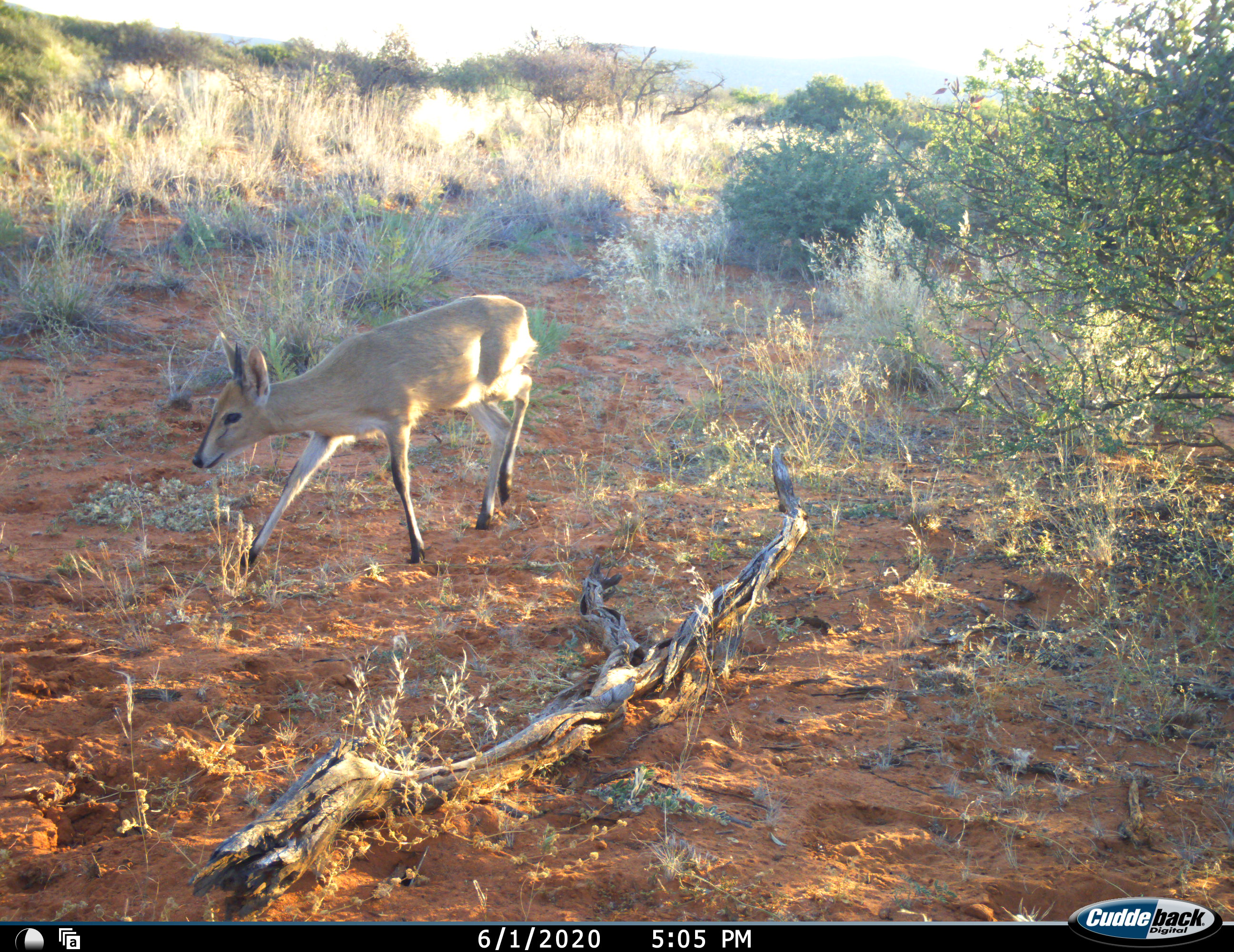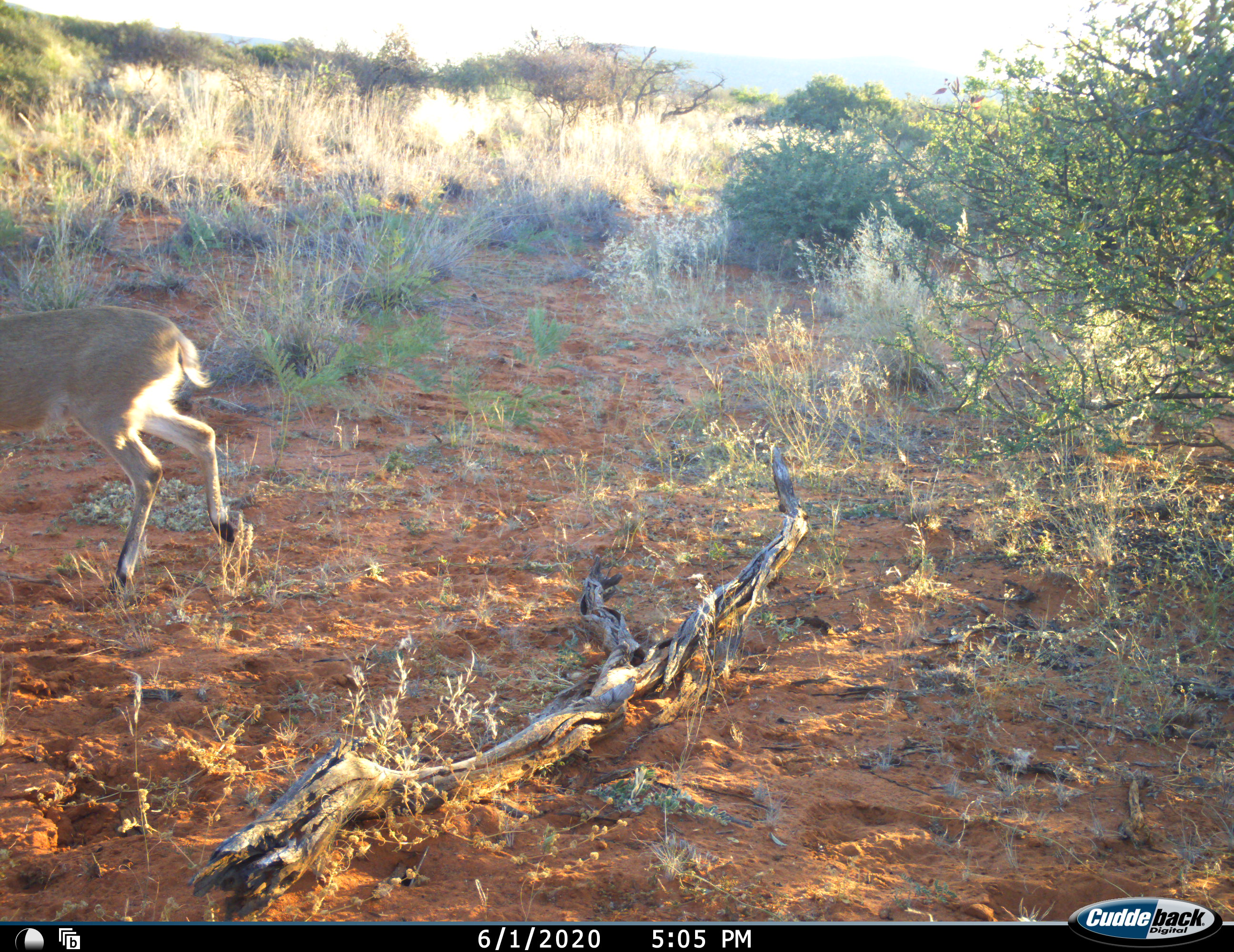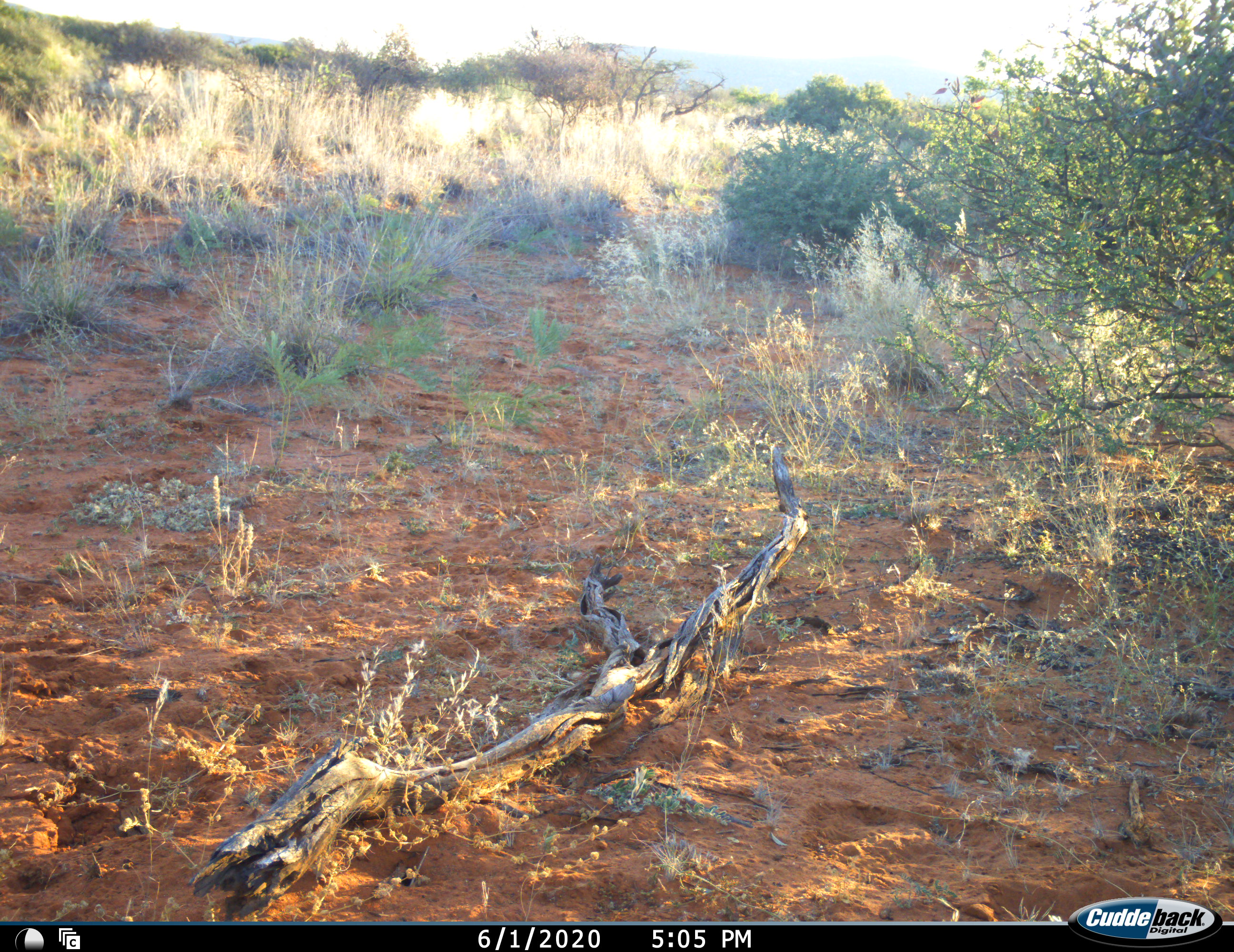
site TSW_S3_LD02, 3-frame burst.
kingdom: Animalia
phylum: Chordata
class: Mammalia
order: Artiodactyla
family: Bovidae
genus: Sylvicapra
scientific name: Sylvicapra grimmia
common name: common duiker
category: duikercommongrey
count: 1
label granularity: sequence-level